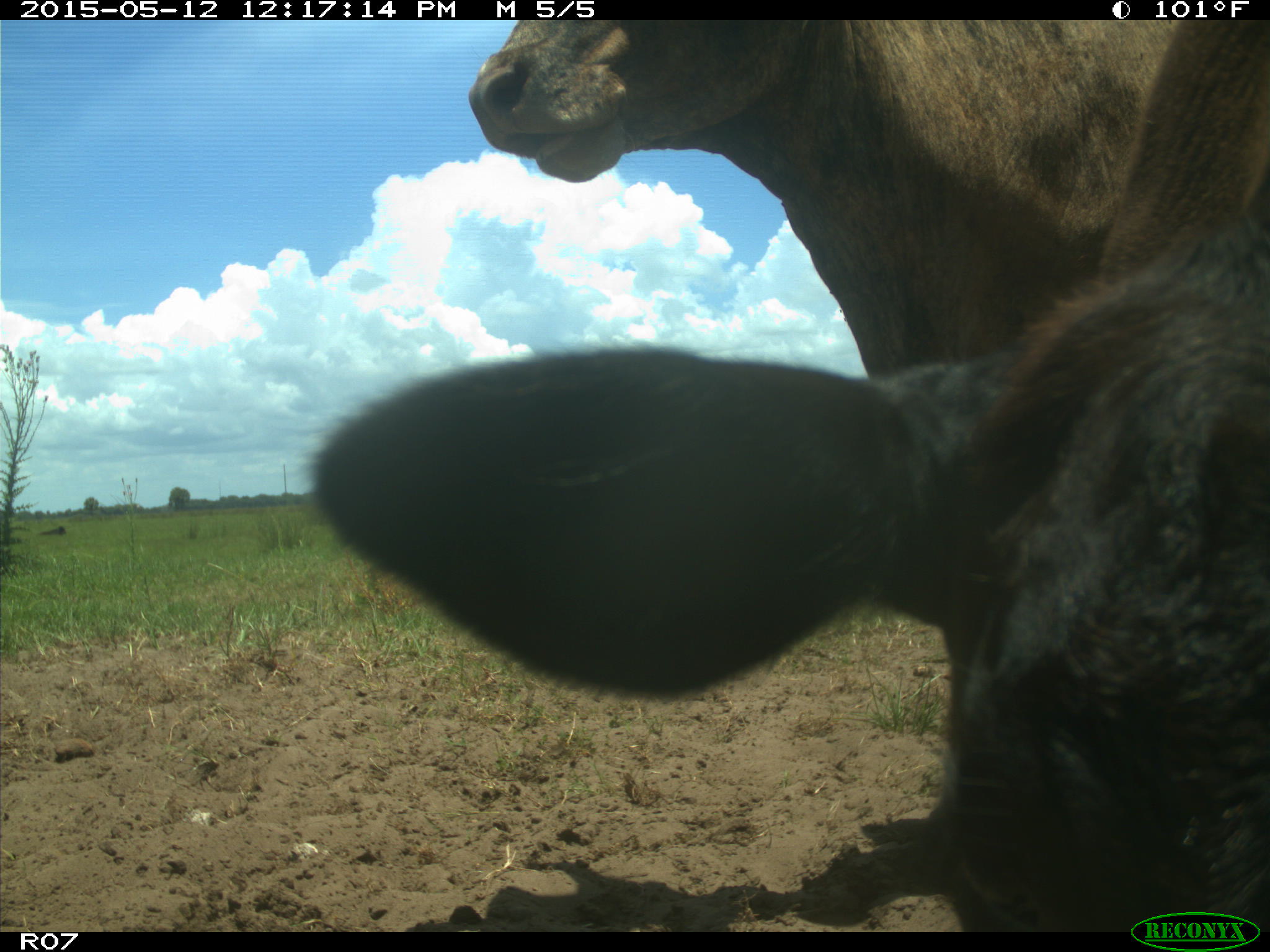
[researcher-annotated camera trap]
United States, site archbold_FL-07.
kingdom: Animalia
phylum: Chordata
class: Mammalia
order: Artiodactyla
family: Bovidae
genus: Bos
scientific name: Bos taurus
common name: domestic cow